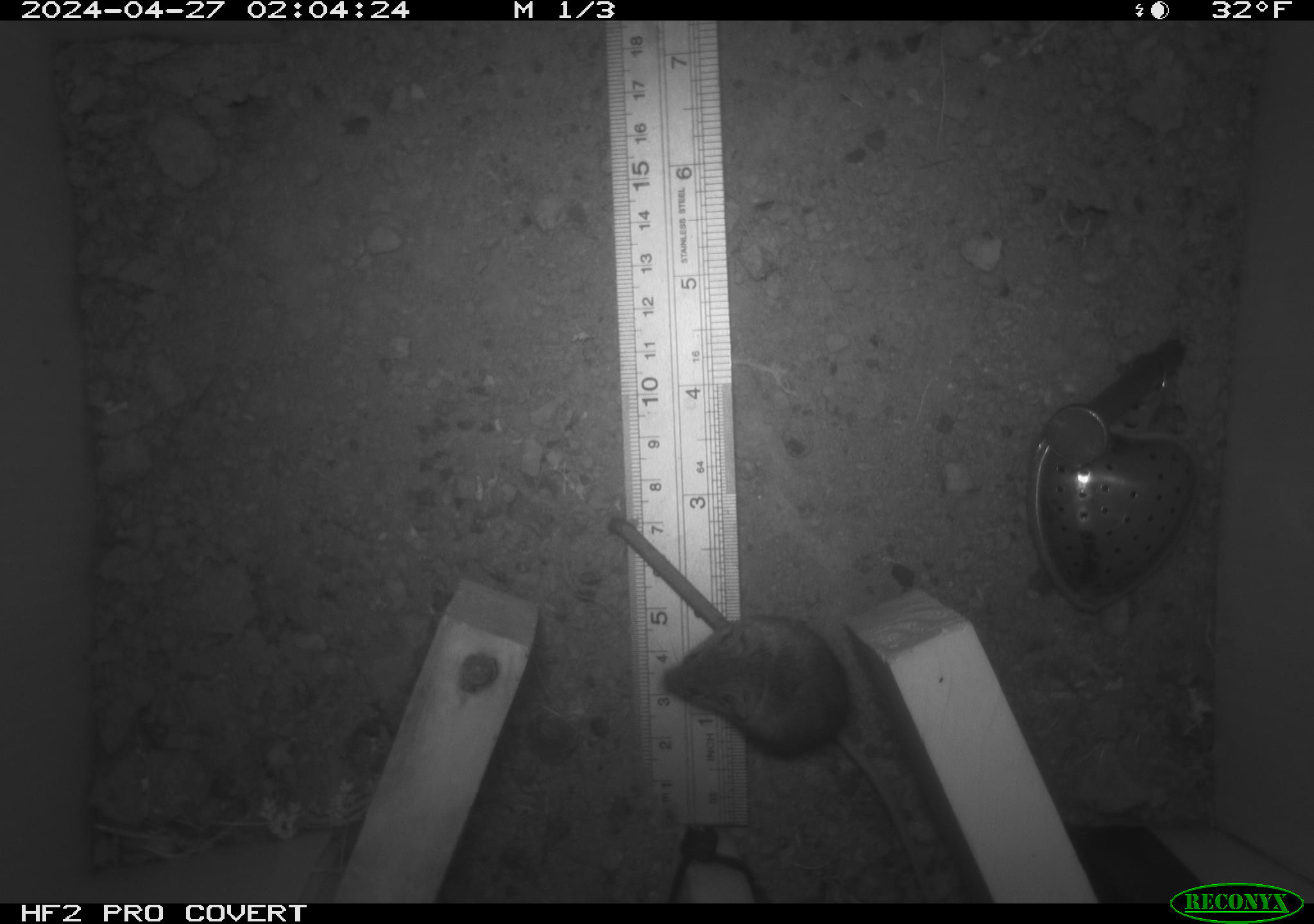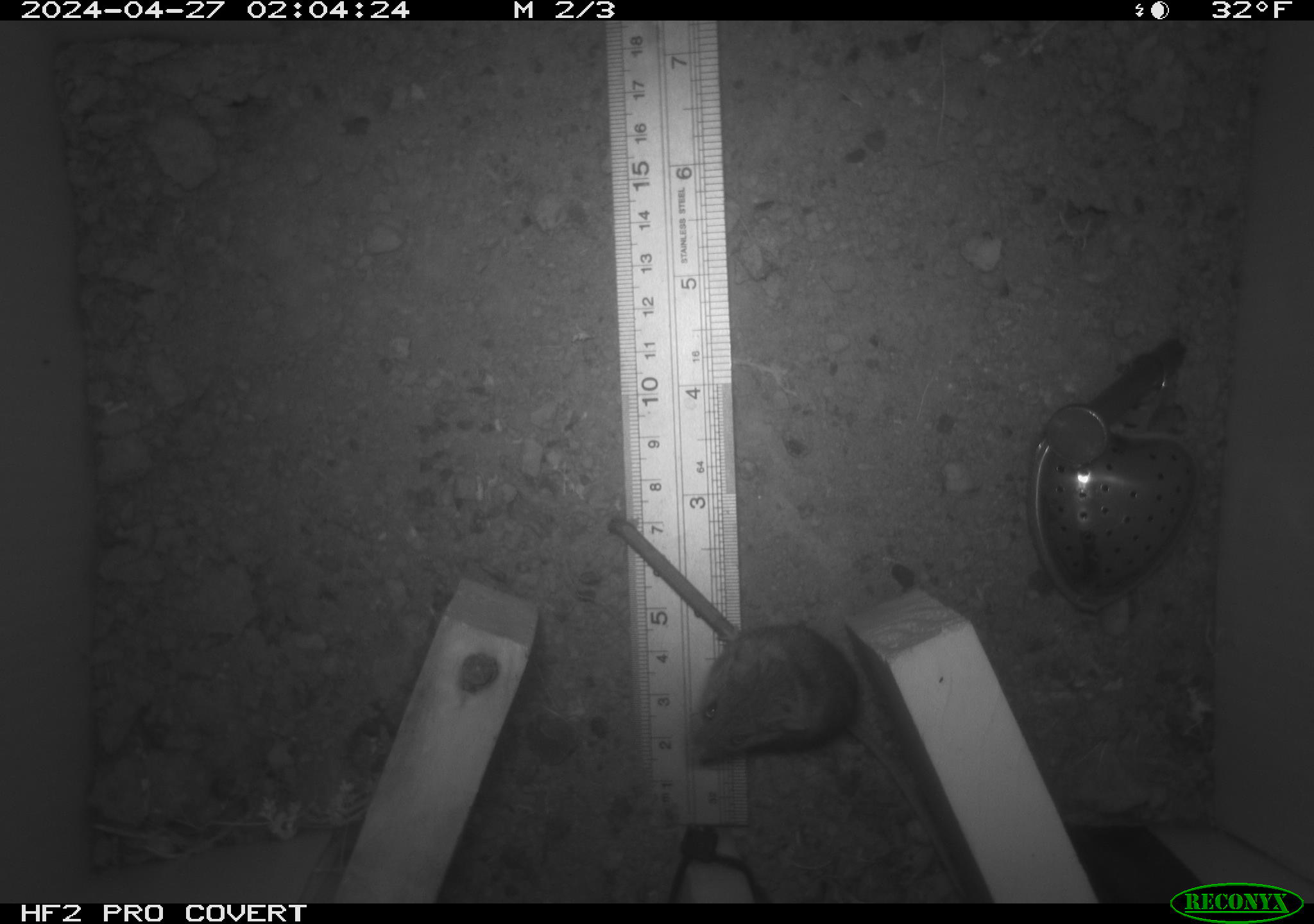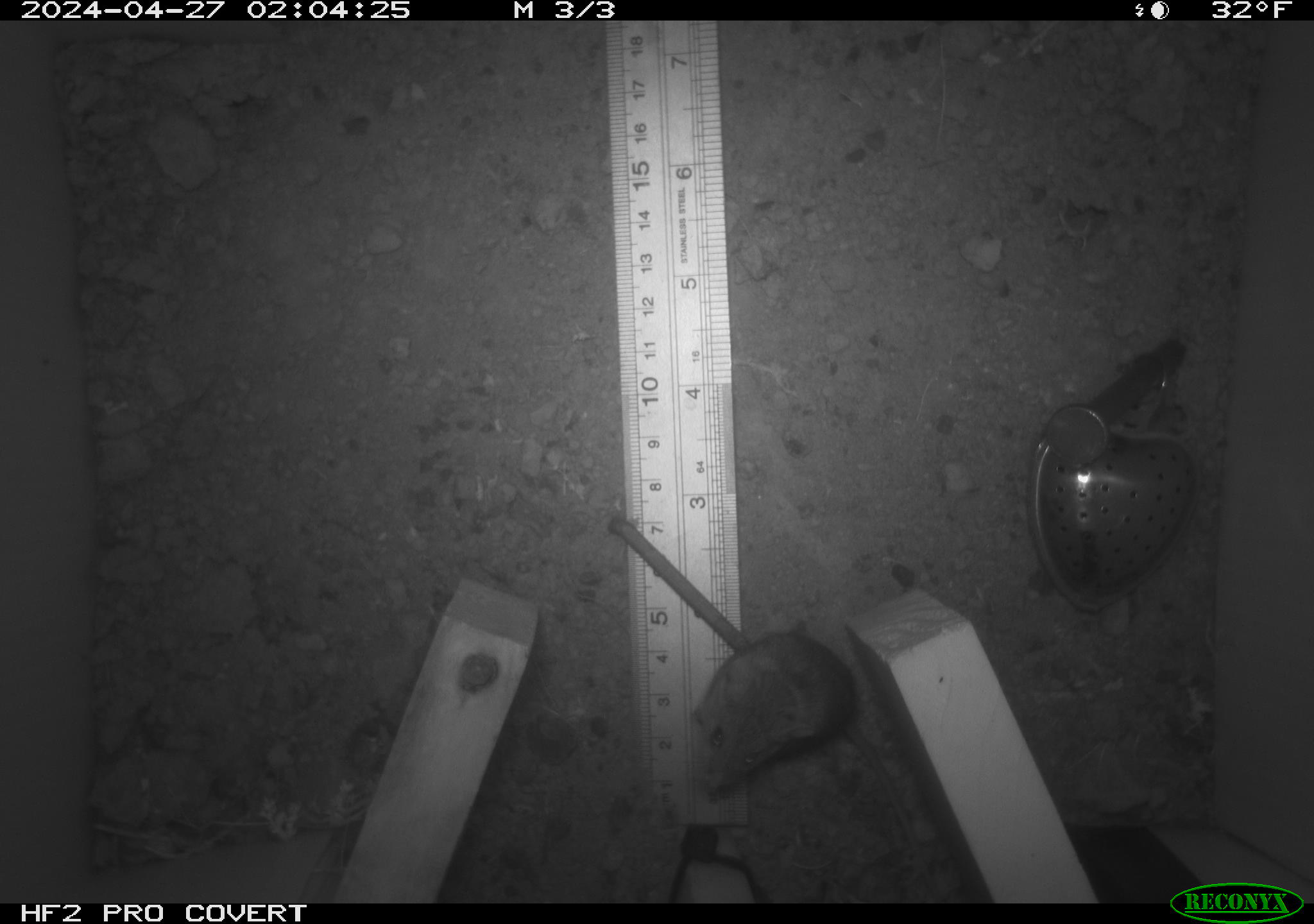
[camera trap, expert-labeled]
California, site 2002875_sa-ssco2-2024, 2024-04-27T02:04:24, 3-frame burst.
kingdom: Animalia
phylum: Chordata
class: Mammalia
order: Rodentia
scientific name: Rodentia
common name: mouse species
Mouse species (Rodentia).